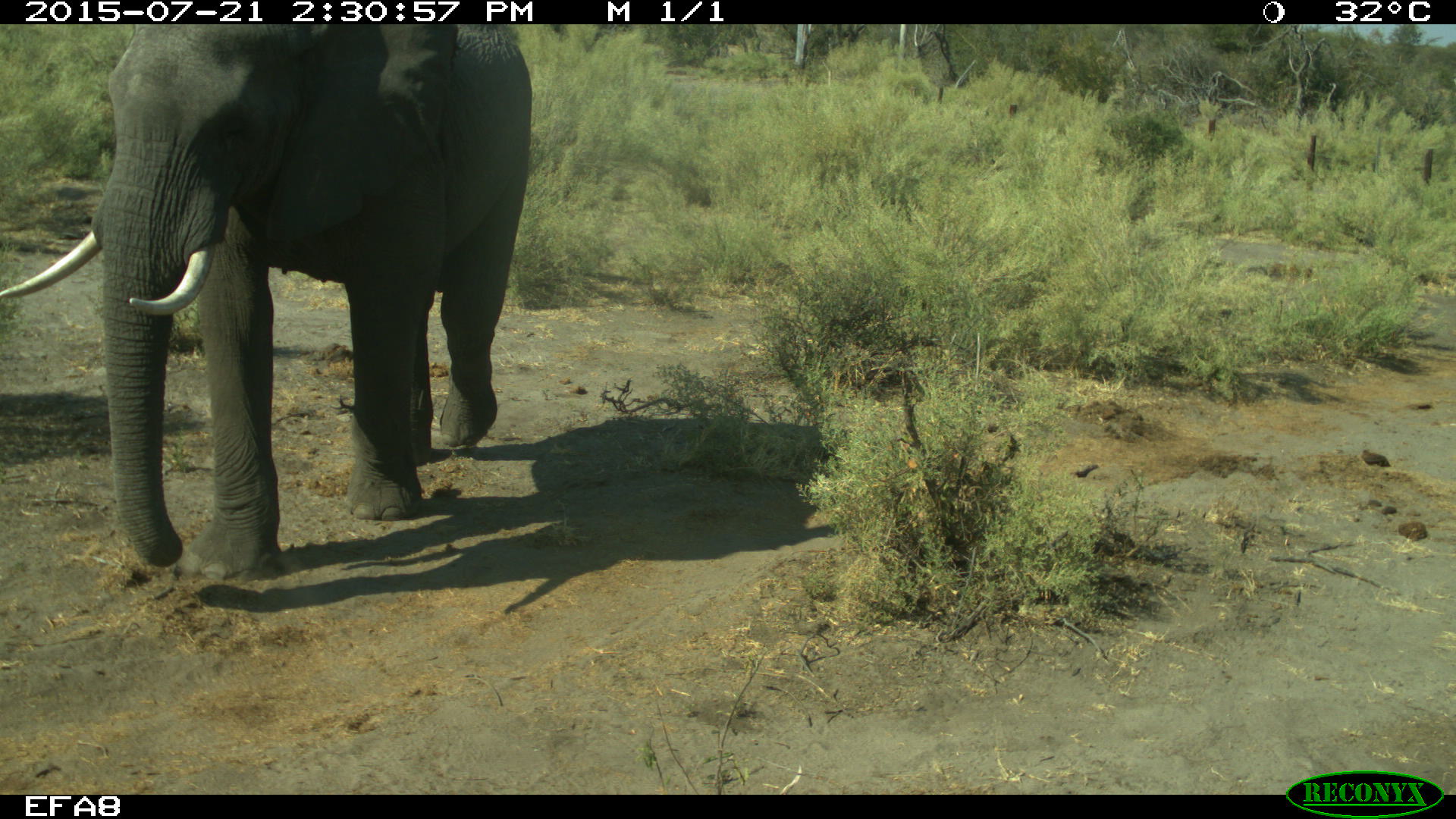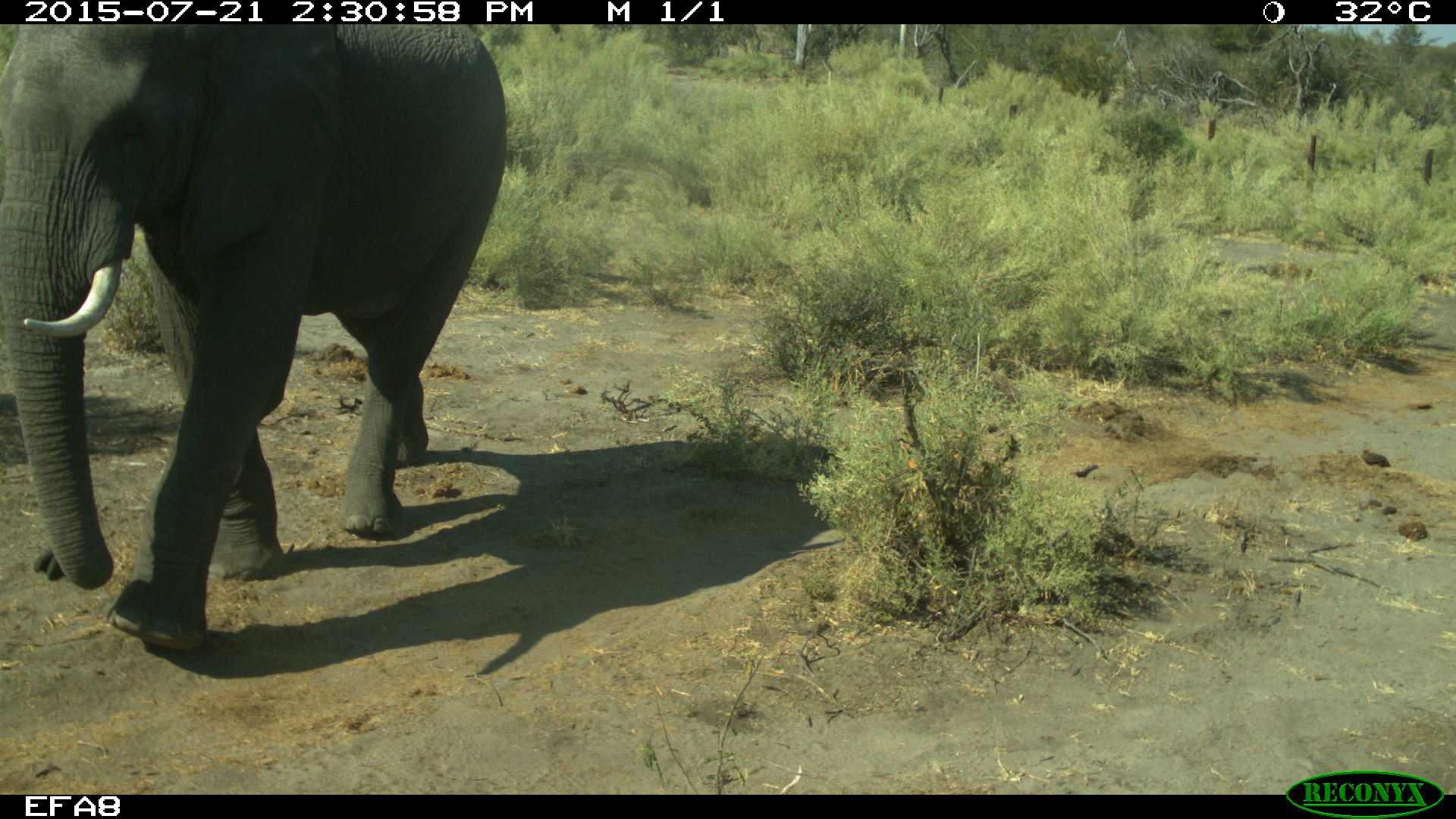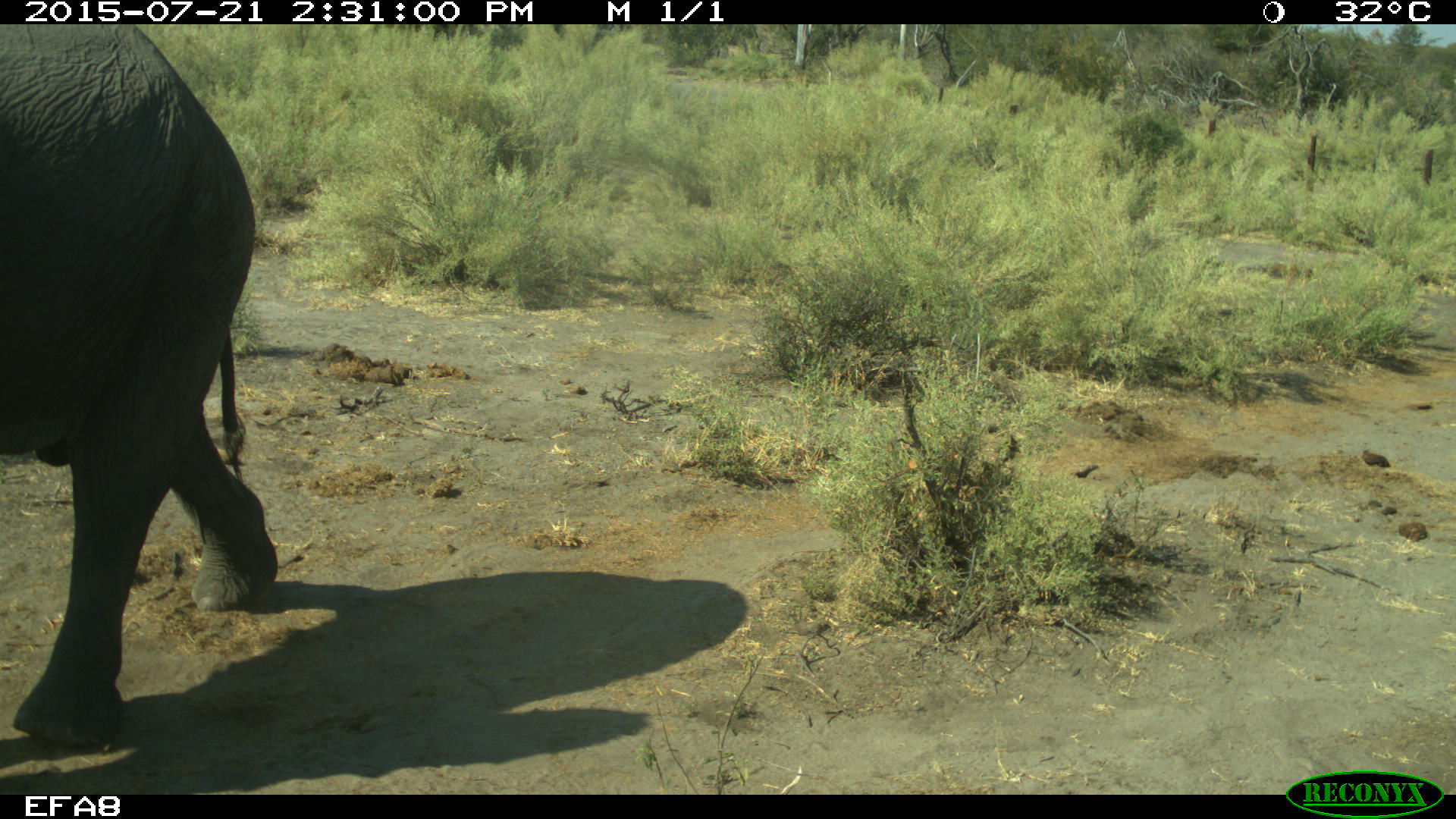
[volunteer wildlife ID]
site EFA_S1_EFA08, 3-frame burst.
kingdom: Animalia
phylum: Chordata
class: Mammalia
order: Proboscidea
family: Elephantidae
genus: Loxodonta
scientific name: Loxodonta africana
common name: african bush elephant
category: elephant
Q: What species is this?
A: Elephant (african bush elephant) (Loxodonta africana).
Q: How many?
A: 1.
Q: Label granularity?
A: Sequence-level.